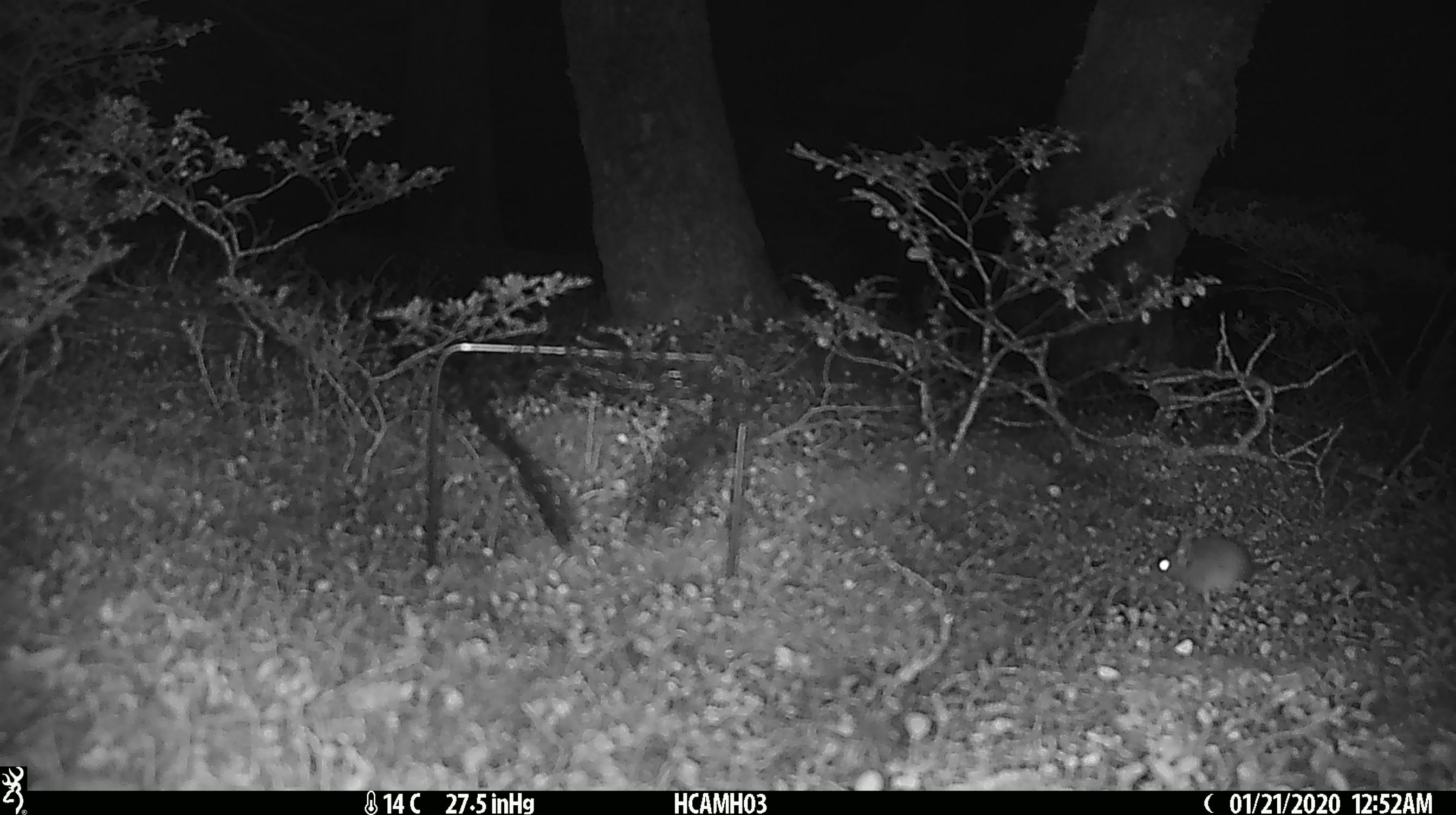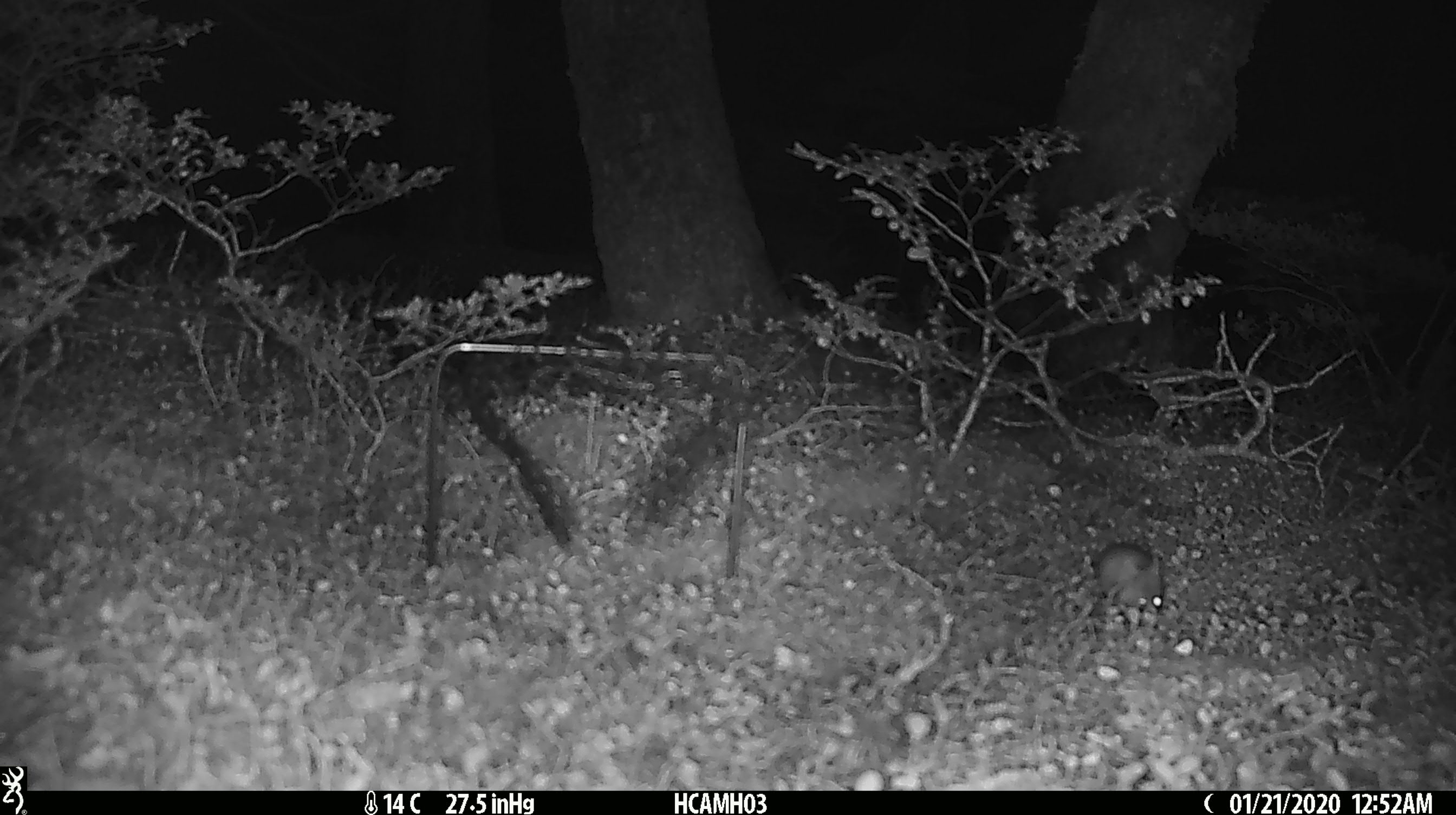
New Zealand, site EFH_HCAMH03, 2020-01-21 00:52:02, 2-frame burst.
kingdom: Animalia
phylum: Chordata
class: Mammalia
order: Rodentia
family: Muridae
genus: Mus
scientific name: Mus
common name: mouse